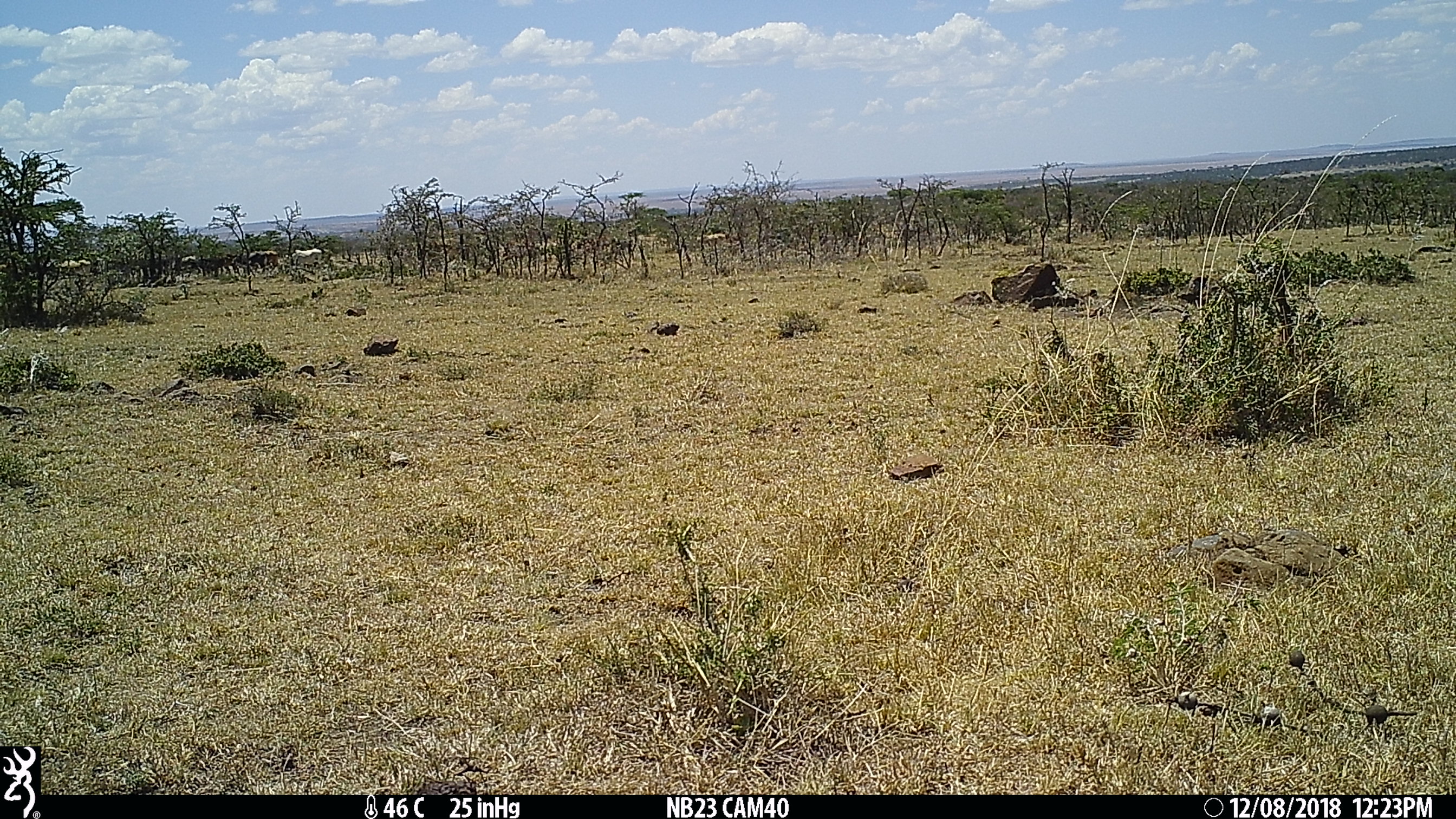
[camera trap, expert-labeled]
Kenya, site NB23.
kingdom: Animalia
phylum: Chordata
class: Mammalia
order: Artiodactyla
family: Bovidae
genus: Bos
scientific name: Bos taurus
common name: cattle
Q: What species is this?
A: Cattle (Bos taurus).